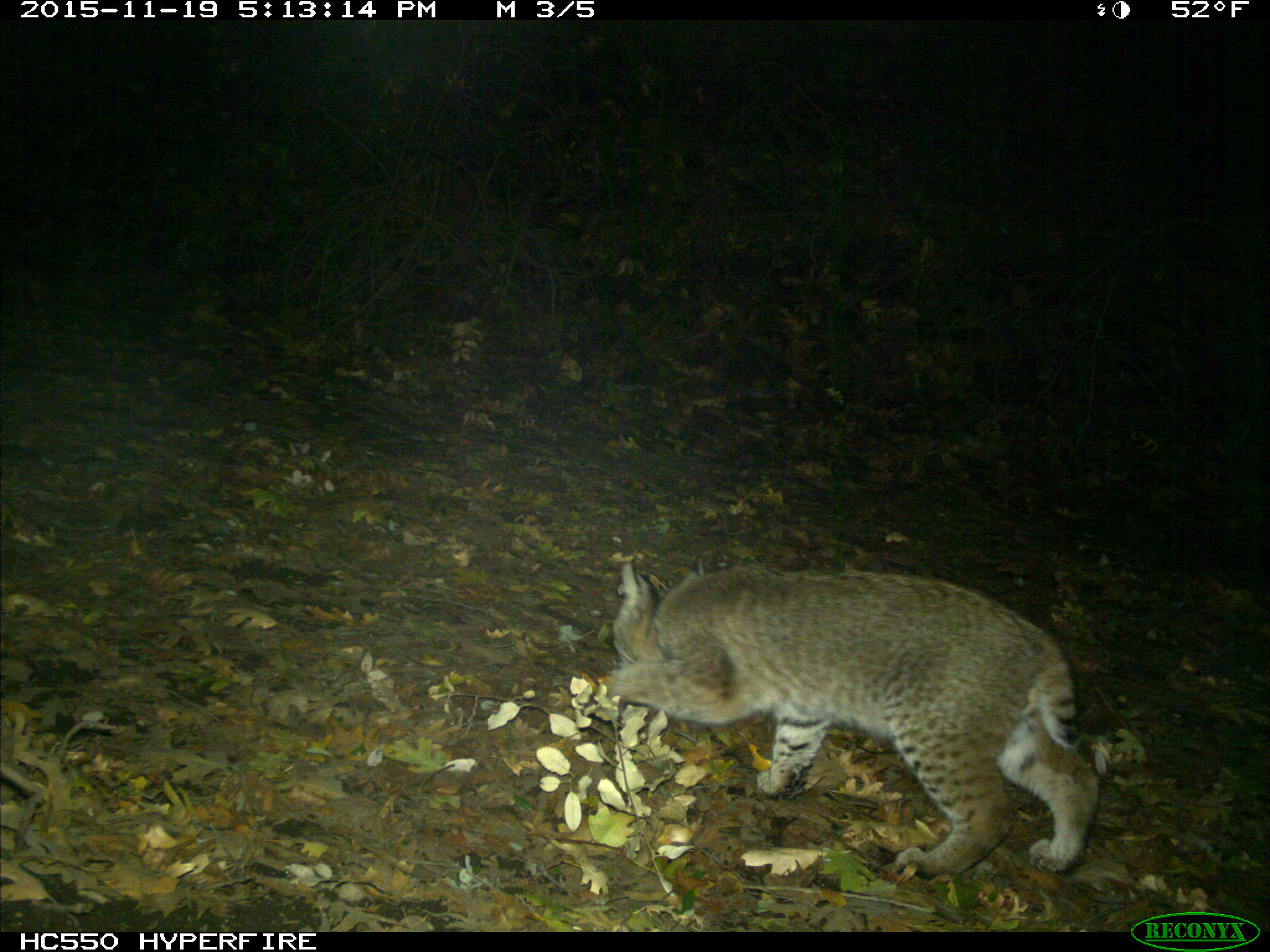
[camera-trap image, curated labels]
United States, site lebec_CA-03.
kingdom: Animalia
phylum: Chordata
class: Mammalia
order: Carnivora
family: Felidae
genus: Lynx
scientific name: Lynx rufus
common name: bobcat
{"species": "Lynx rufus (bobcat)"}